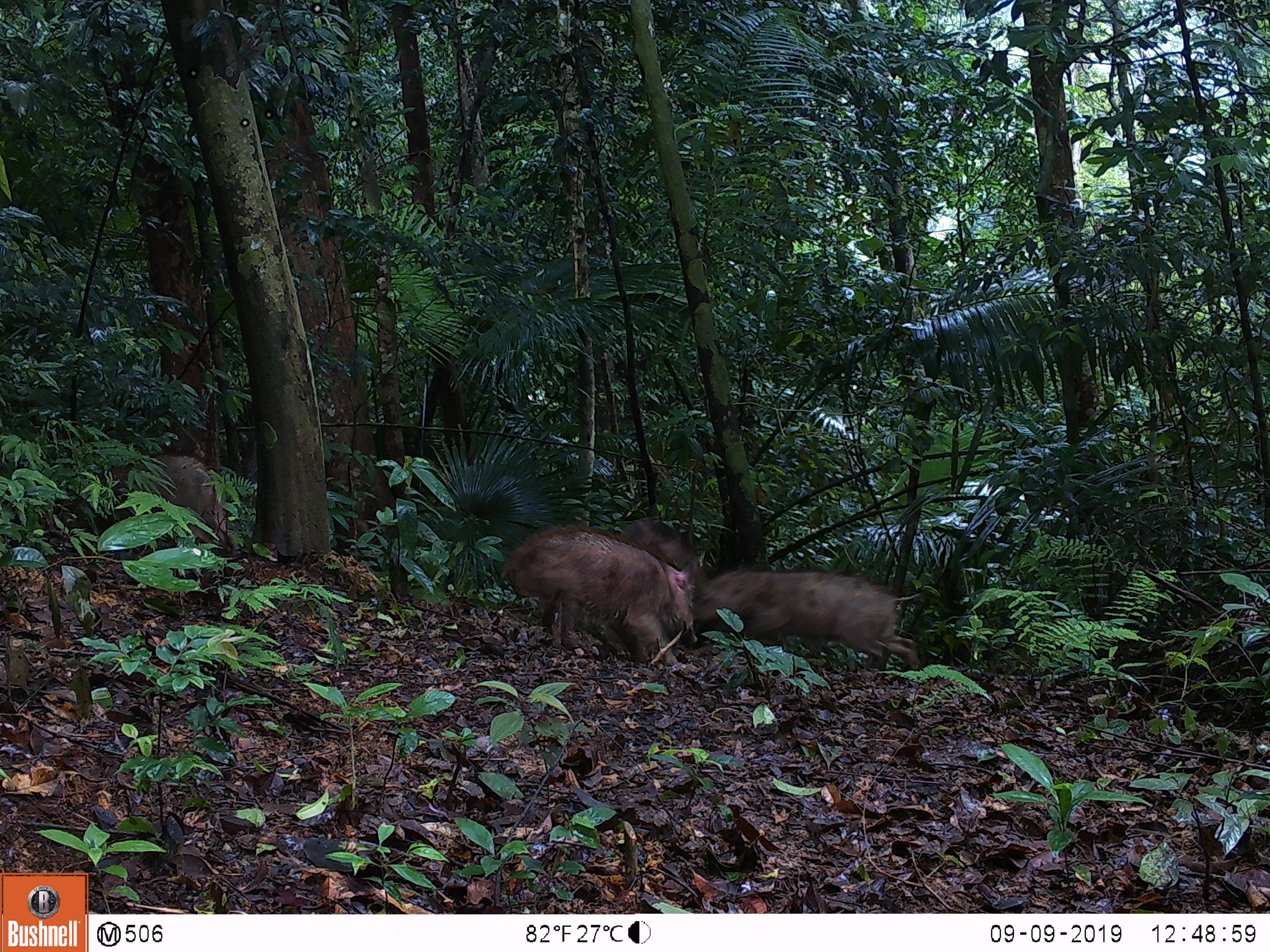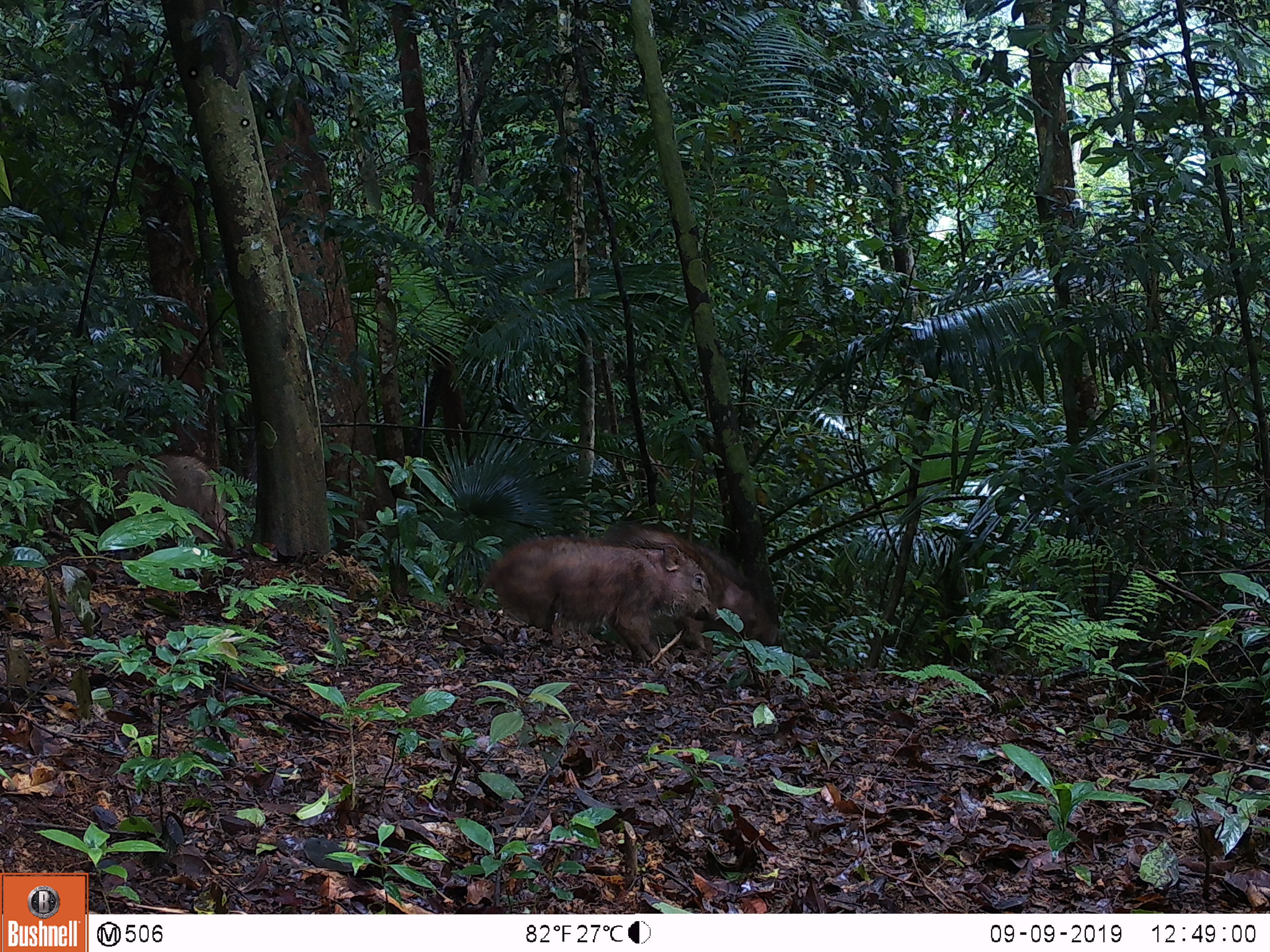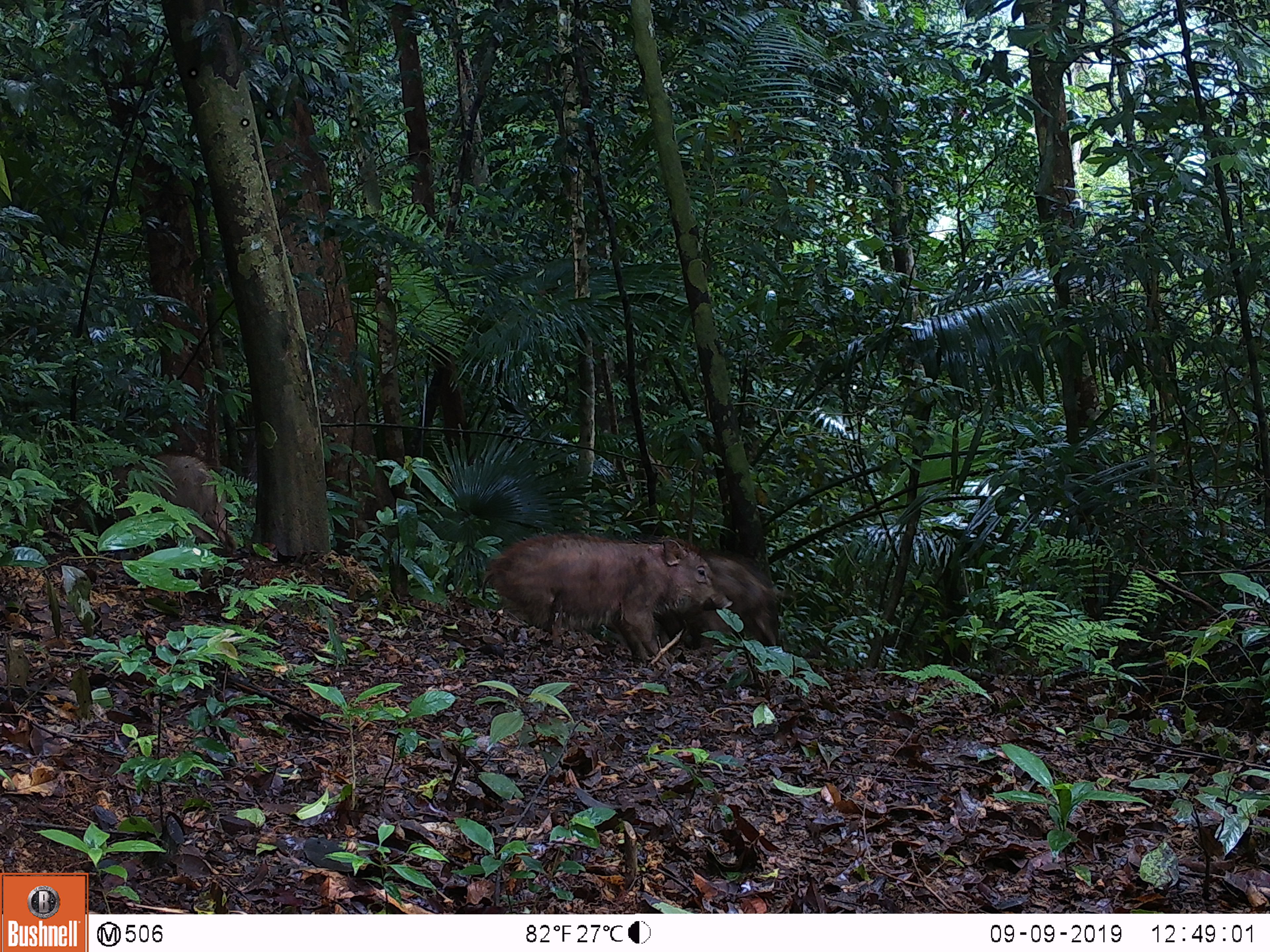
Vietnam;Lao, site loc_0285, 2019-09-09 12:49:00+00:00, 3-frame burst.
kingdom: Animalia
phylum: Chordata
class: Mammalia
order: Artiodactyla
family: Suidae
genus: Sus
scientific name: Sus scrofa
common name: eurasian wild pig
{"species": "eurasian wild pig (Sus scrofa)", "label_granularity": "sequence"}